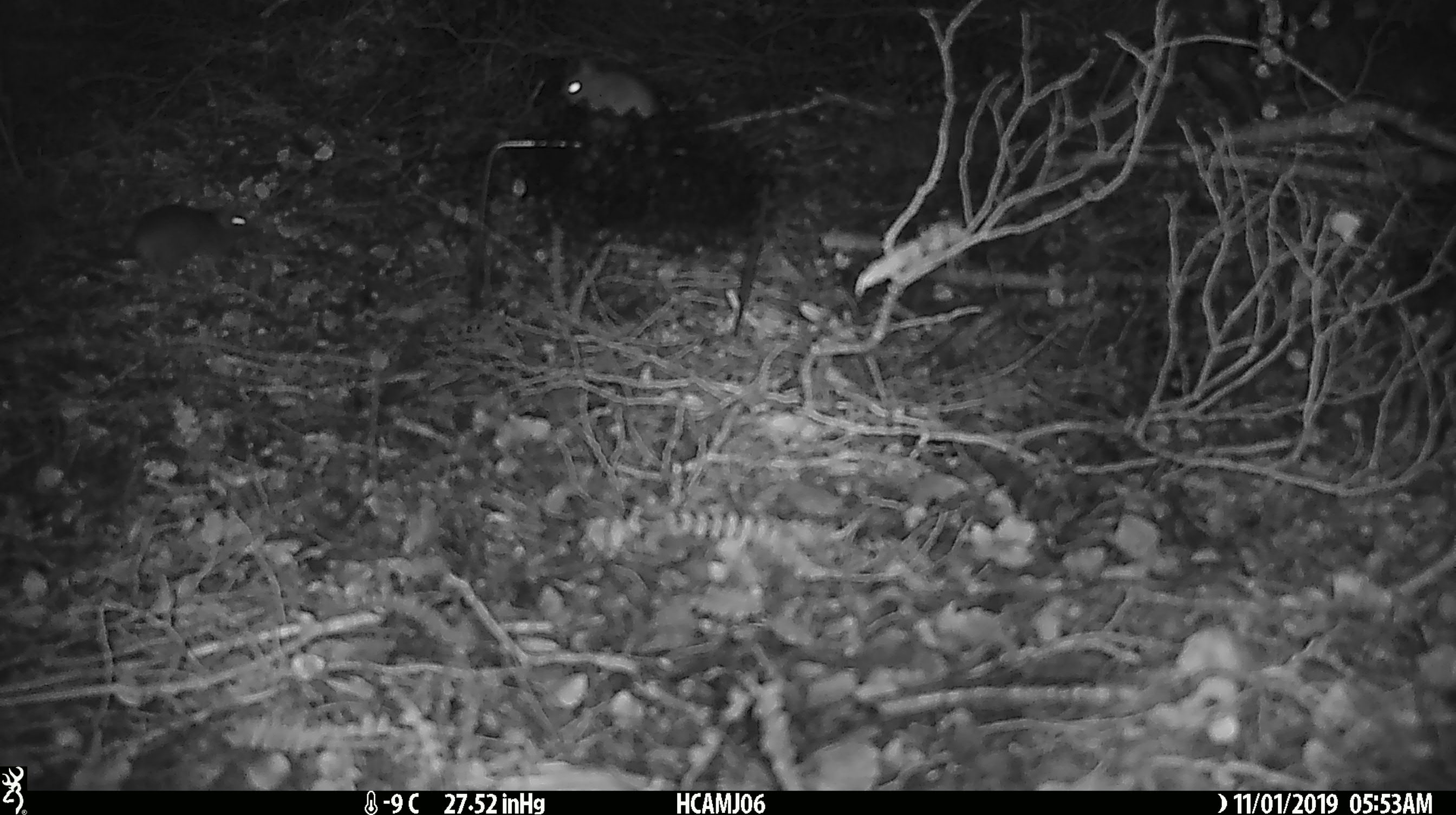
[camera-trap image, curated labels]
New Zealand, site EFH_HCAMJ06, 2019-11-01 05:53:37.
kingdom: Animalia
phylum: Chordata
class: Mammalia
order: Rodentia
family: Muridae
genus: Mus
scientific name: Mus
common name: mouse